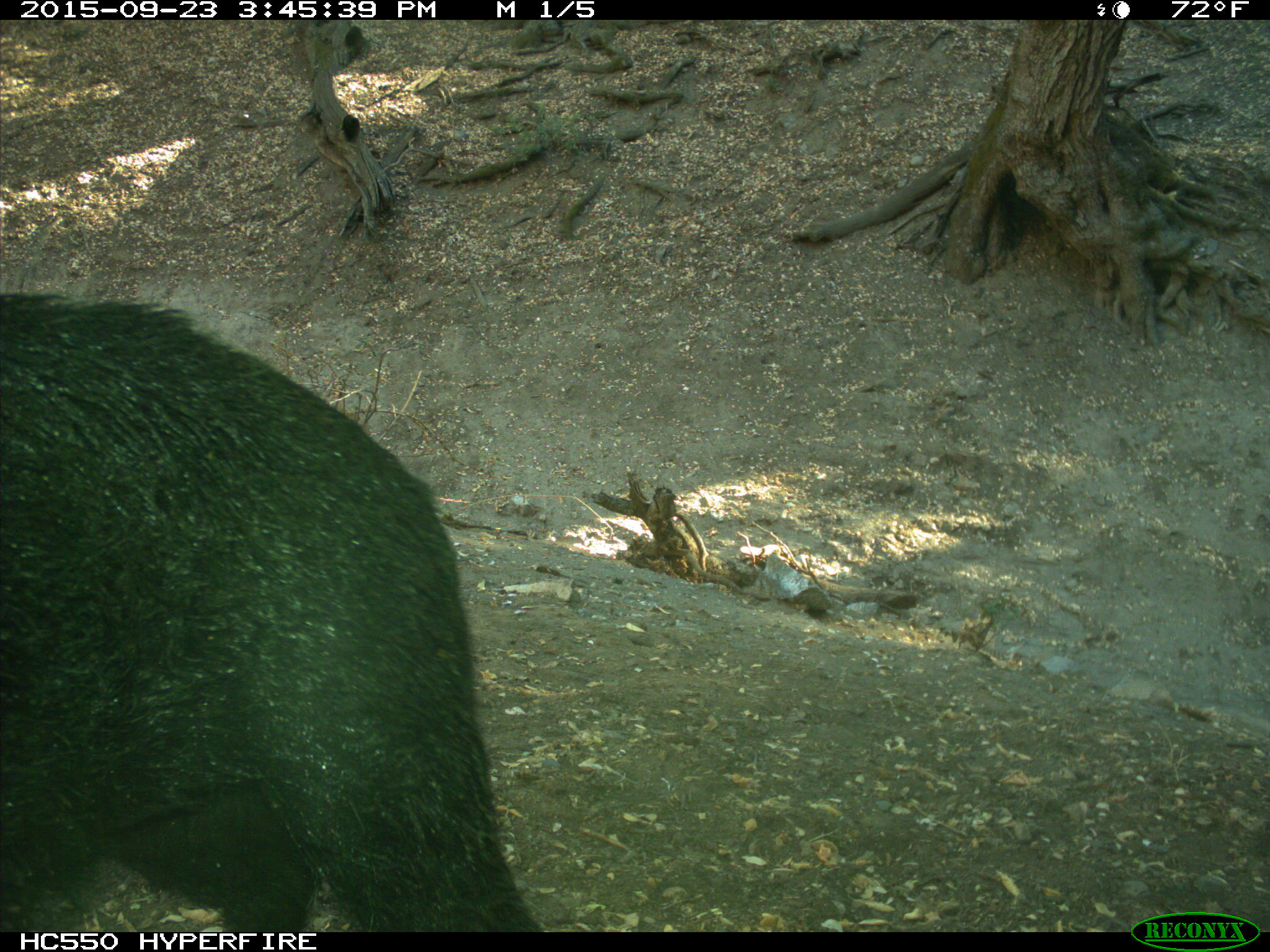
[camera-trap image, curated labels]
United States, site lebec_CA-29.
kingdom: Animalia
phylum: Chordata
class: Mammalia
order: Artiodactyla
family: Suidae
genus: Sus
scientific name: Sus scrofa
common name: wild boar